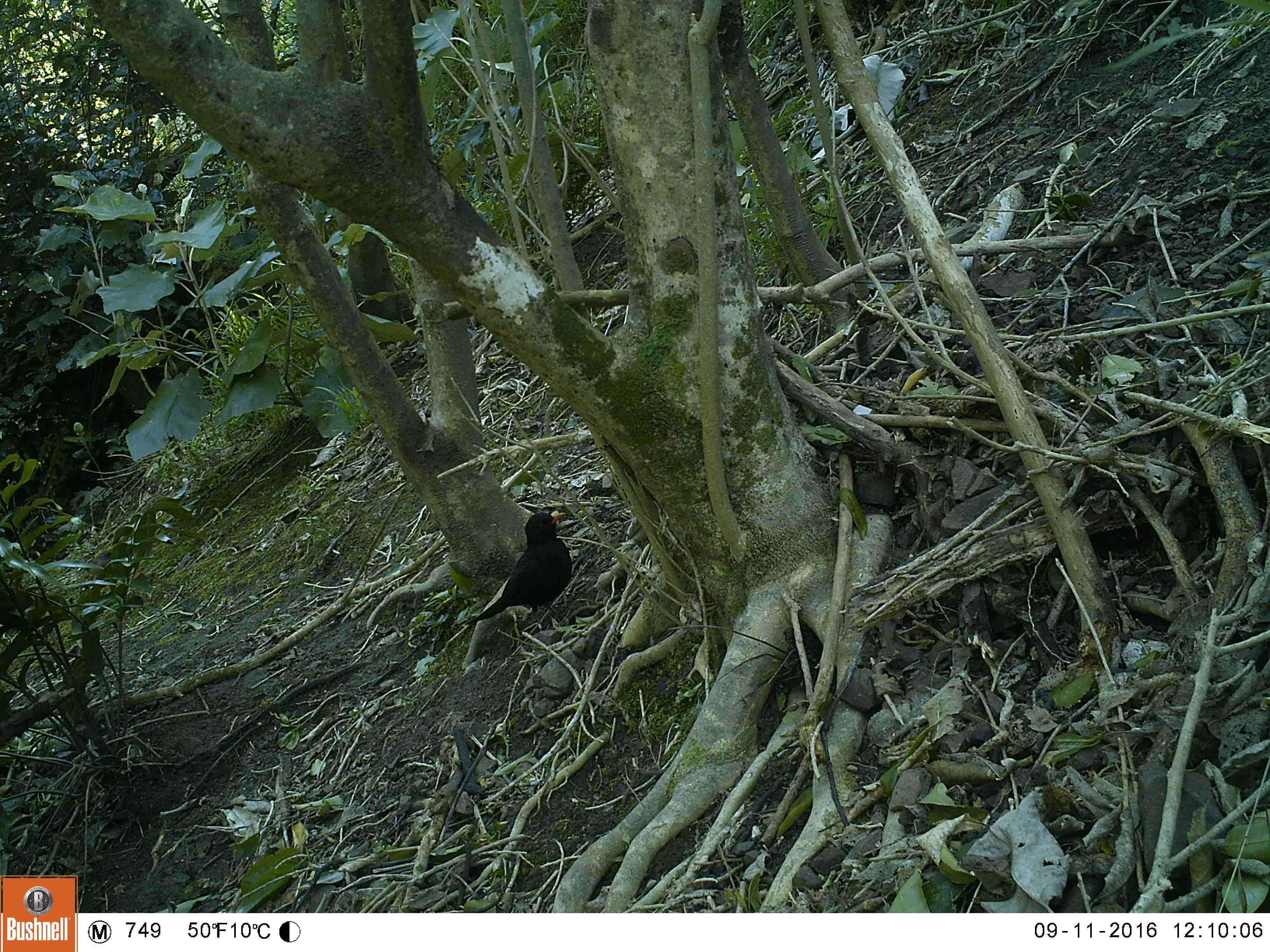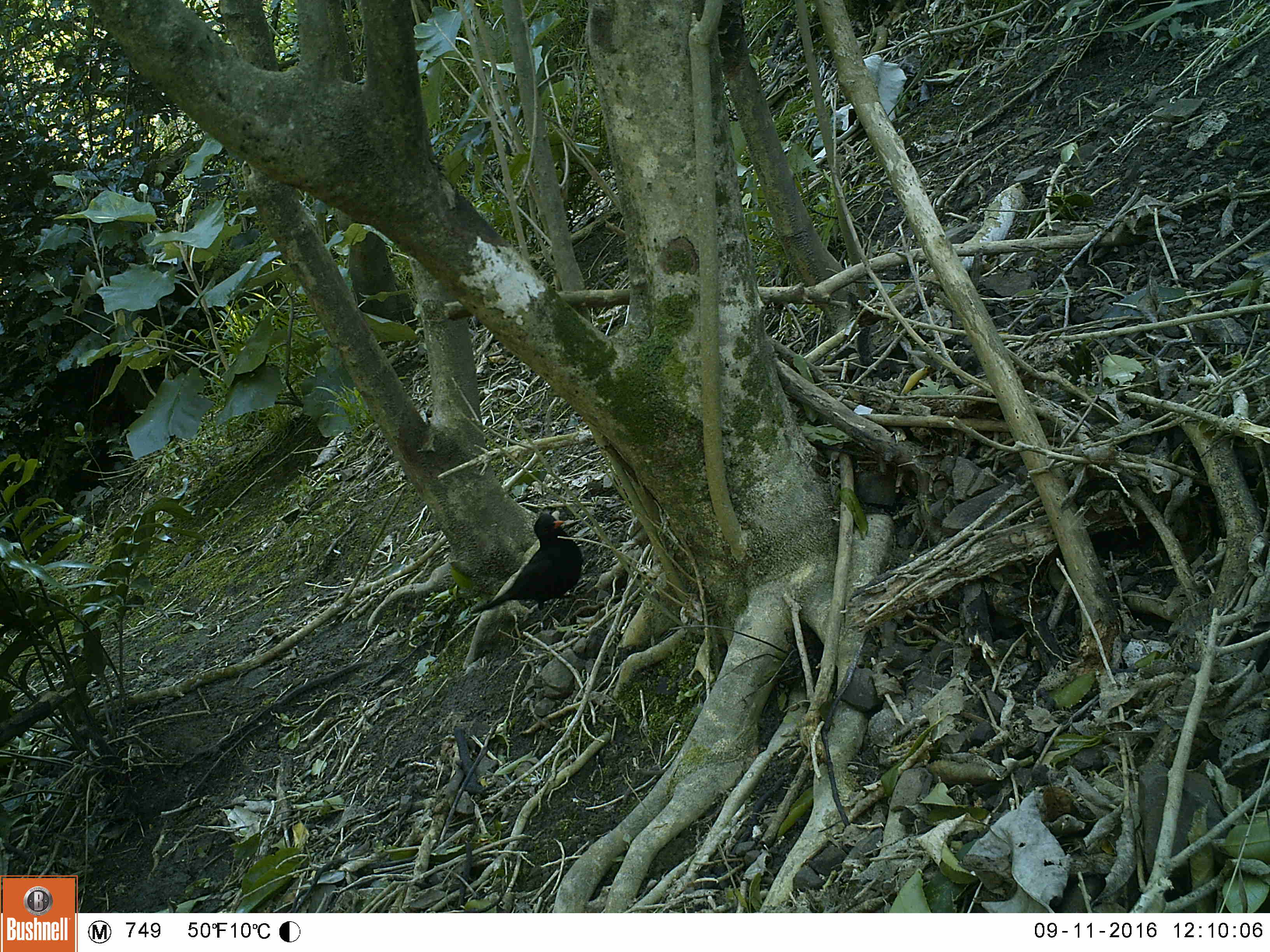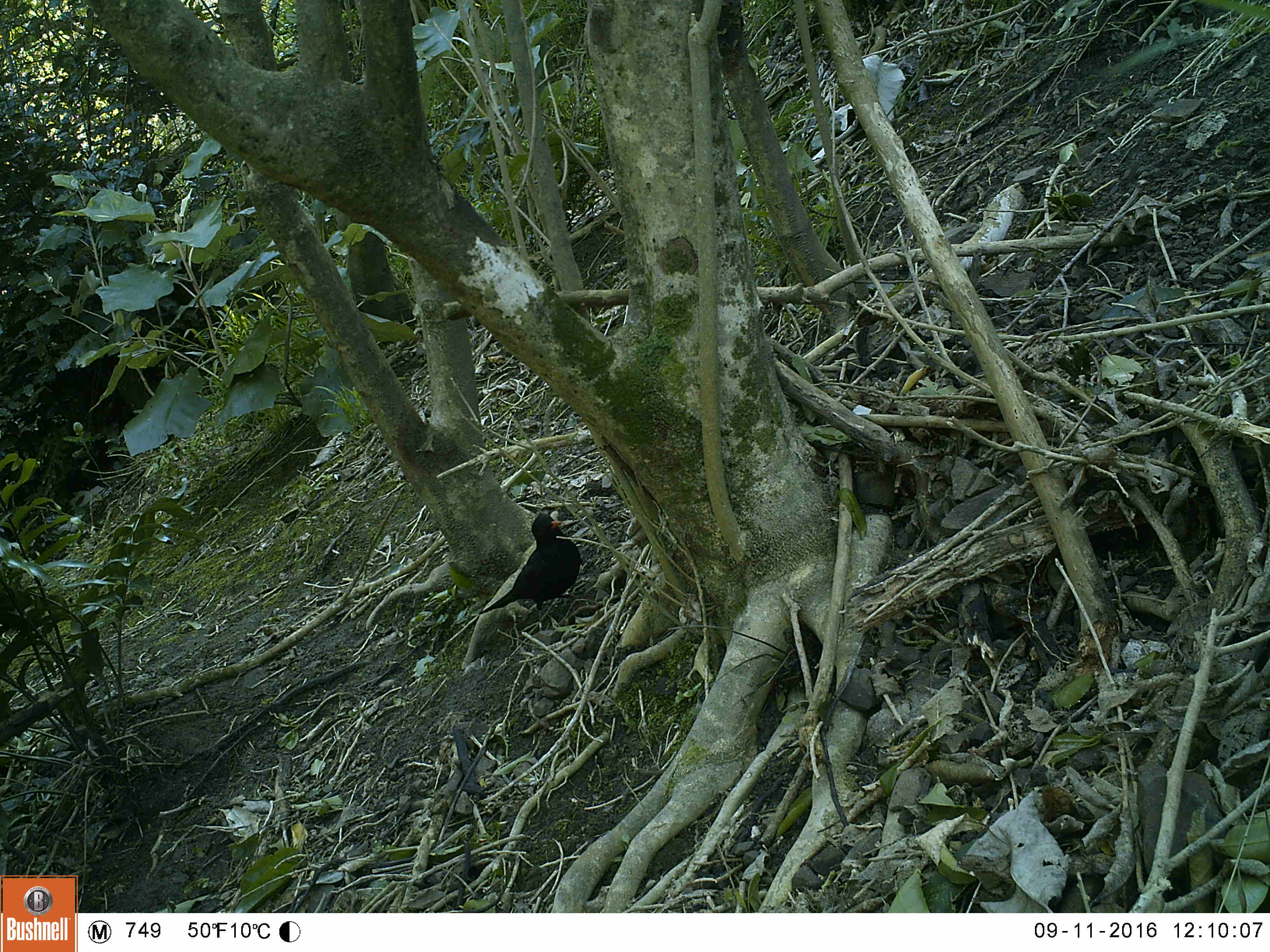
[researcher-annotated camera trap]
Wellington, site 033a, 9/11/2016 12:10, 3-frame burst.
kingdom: Animalia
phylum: Chordata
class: Aves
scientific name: Aves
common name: bird